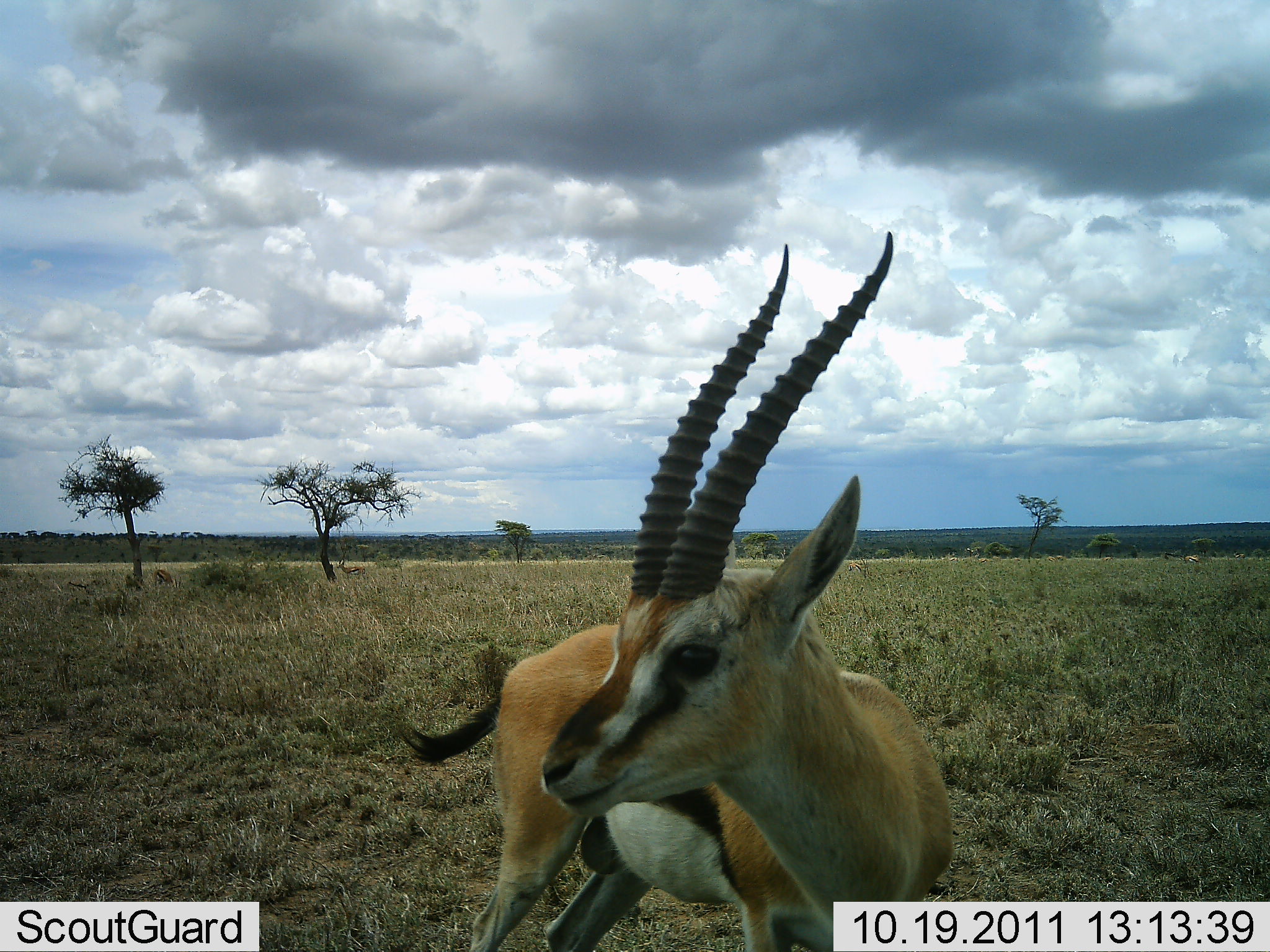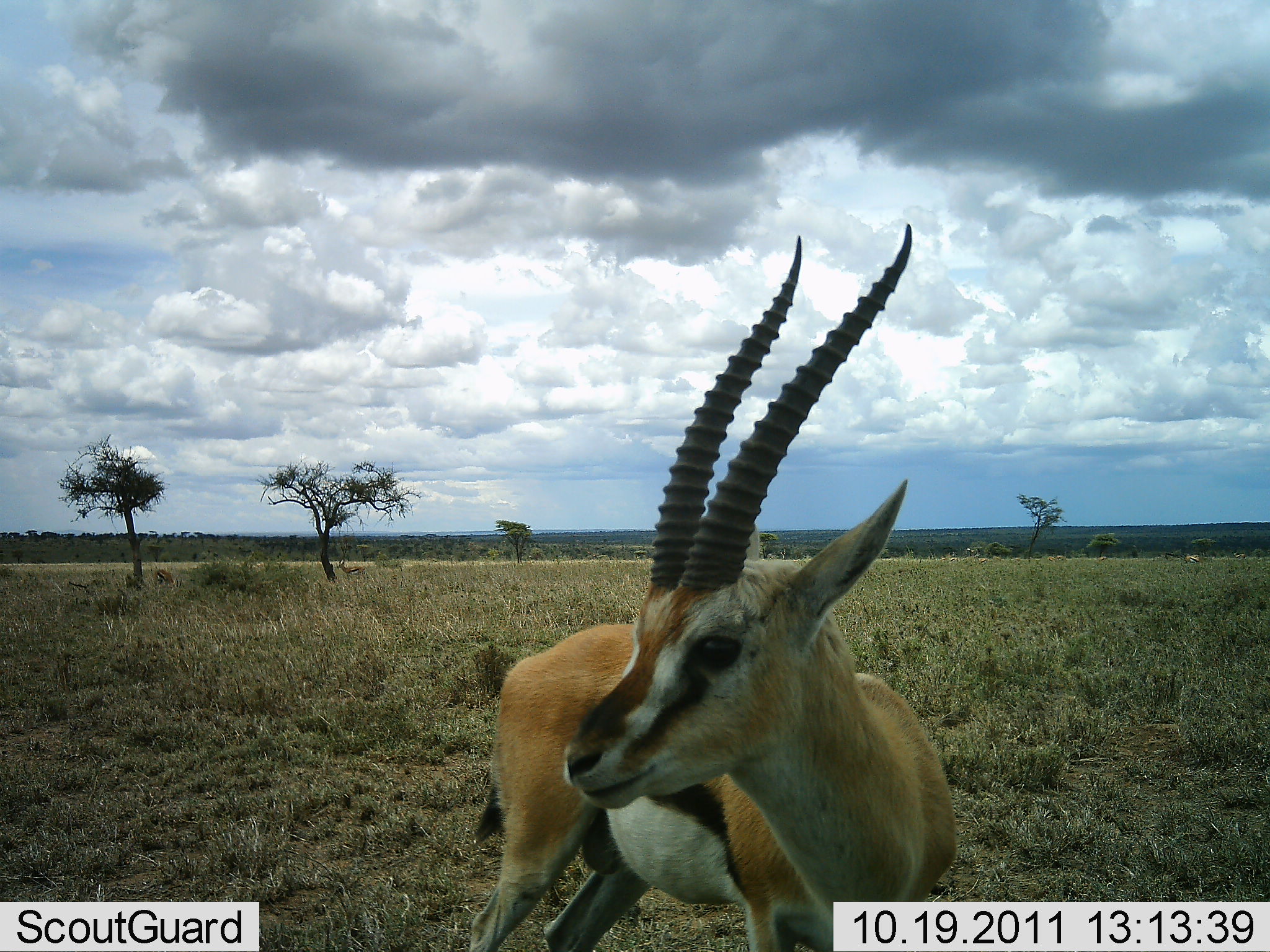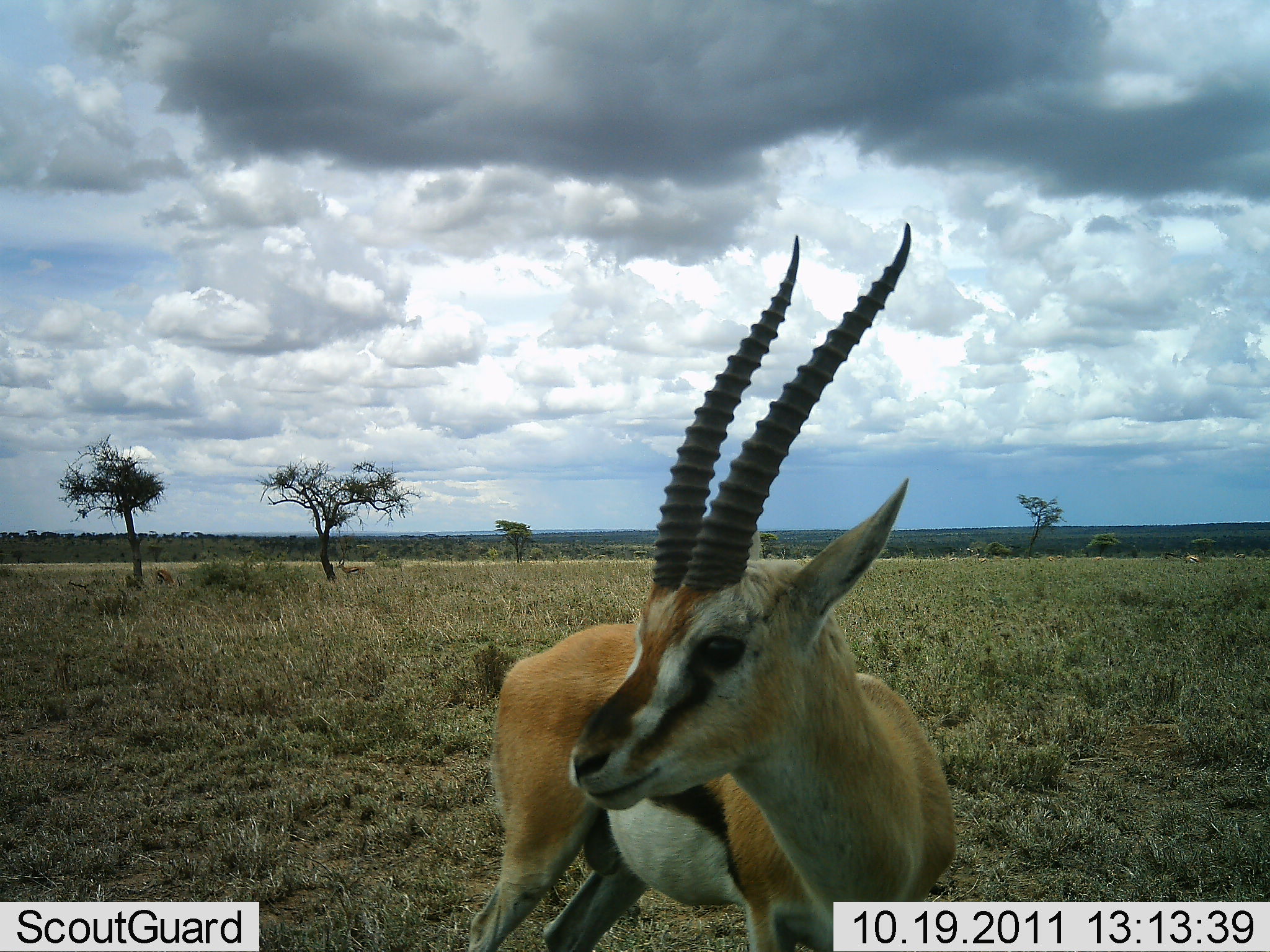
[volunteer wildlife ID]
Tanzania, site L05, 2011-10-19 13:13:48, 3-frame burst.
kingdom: Animalia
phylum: Chordata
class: Mammalia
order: Artiodactyla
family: Bovidae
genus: Eudorcas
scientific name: Eudorcas thomsonii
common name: thomson's gazelle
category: gazellethomsons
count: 1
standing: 94%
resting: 6%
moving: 0%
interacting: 0%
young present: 0%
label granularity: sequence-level